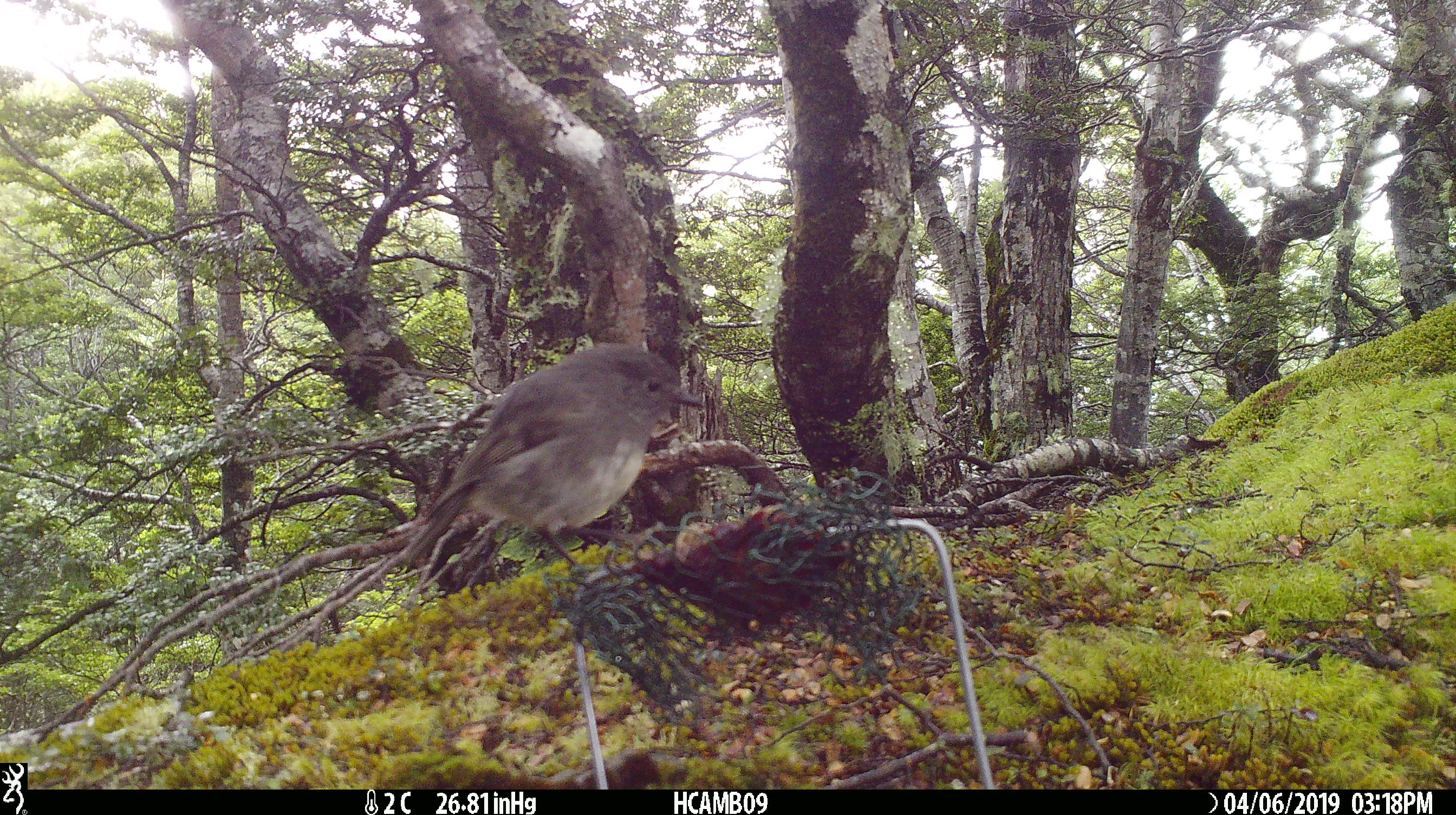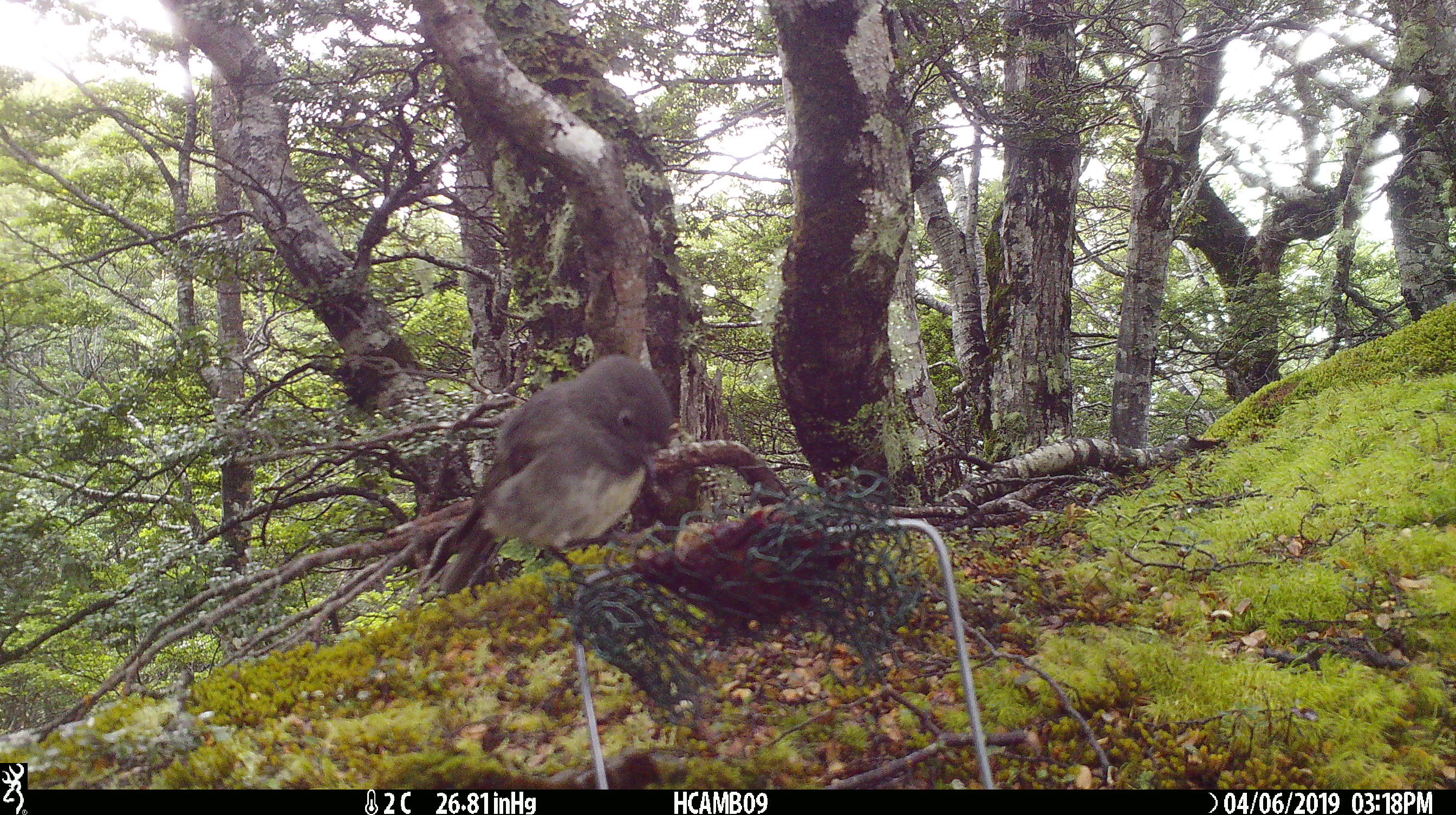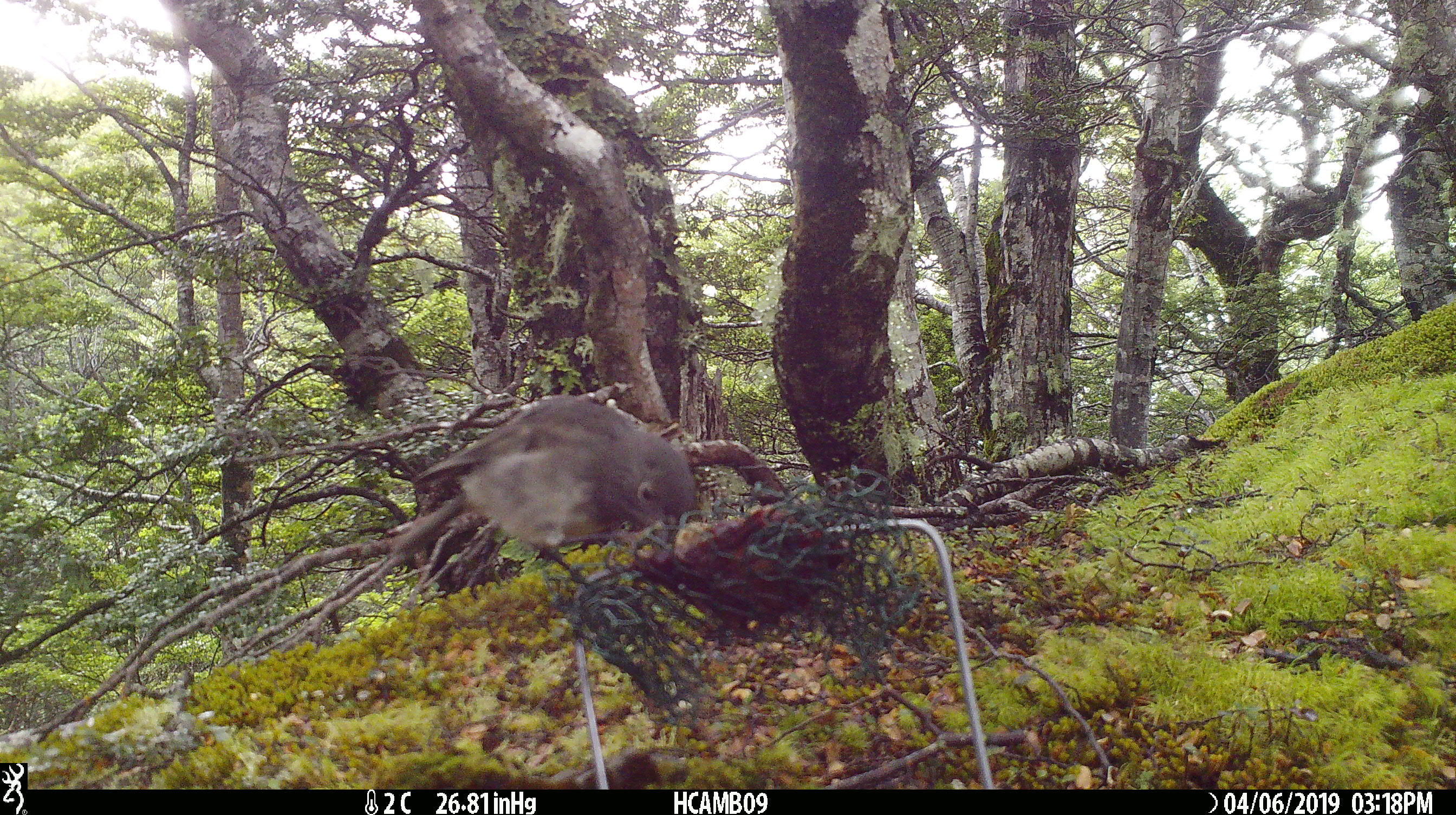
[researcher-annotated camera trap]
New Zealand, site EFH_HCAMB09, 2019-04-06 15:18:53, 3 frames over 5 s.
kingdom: Animalia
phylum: Chordata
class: Aves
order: Passeriformes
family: Petroicidae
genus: Petroica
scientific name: Petroica australis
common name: new zealand robin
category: robin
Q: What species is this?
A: Robin (new zealand robin) (Petroica australis).